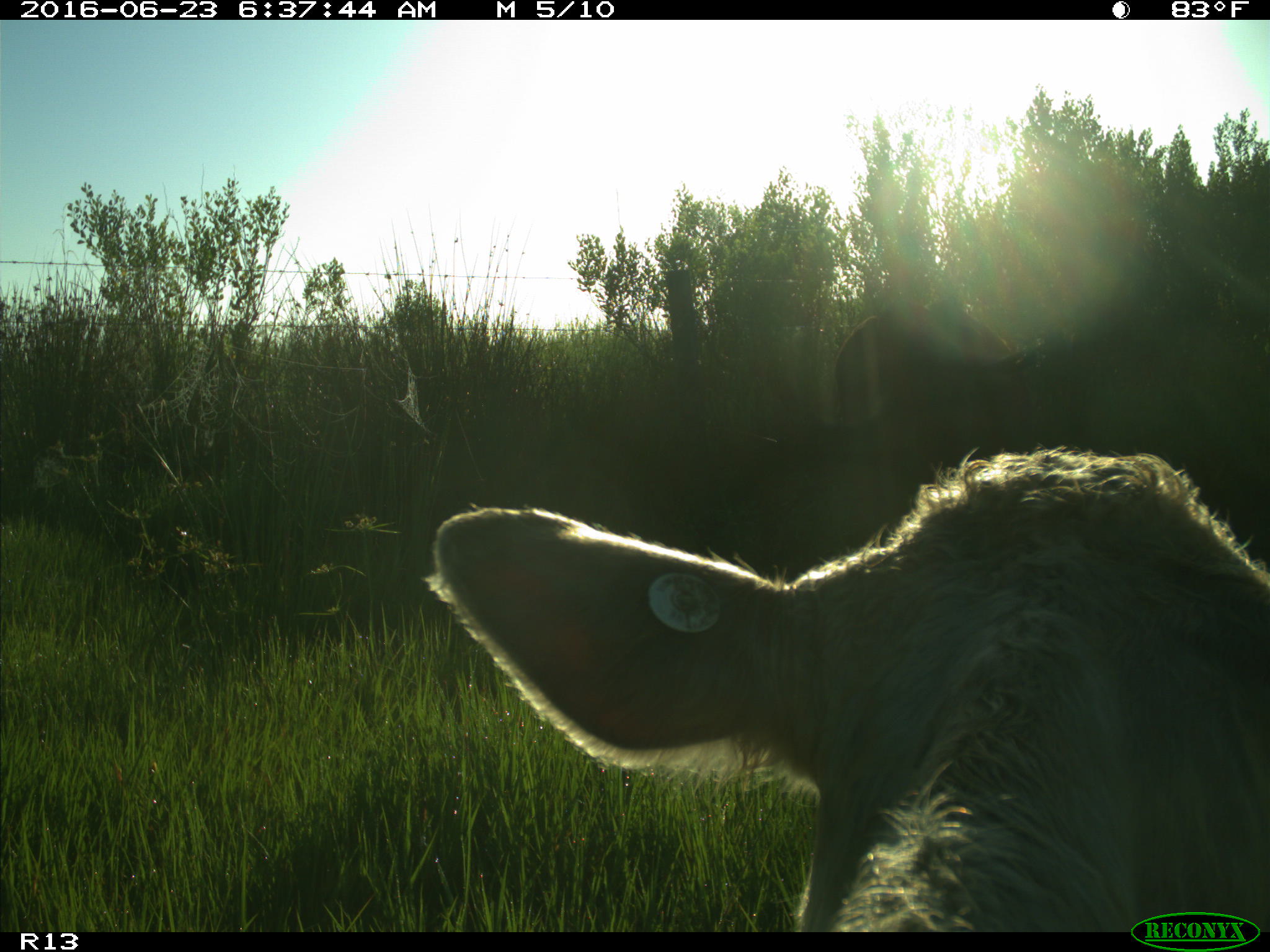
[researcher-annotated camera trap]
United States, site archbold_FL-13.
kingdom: Animalia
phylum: Chordata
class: Mammalia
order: Artiodactyla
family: Bovidae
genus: Bos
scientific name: Bos taurus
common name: domestic cow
Bos taurus (domestic cow).